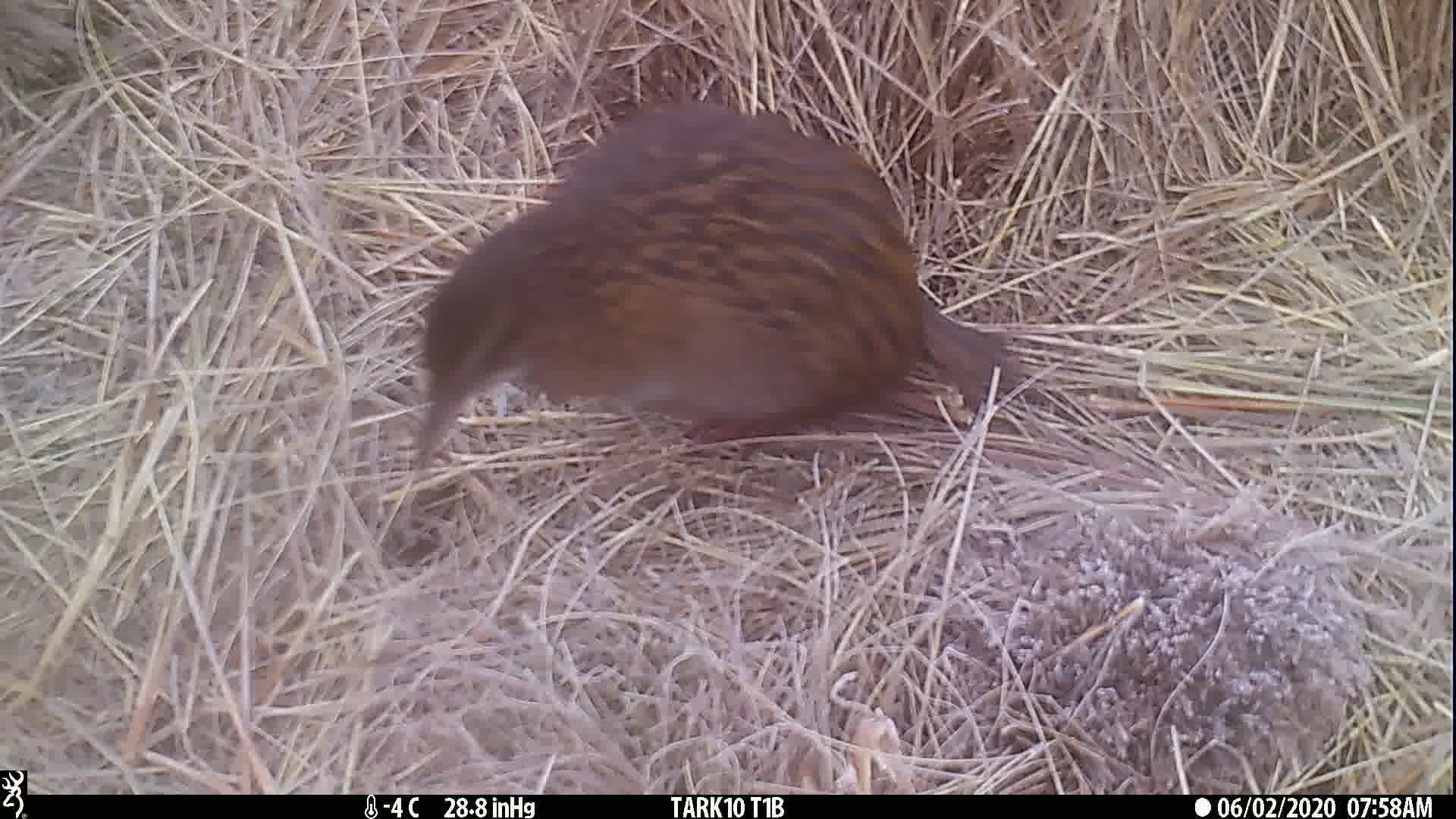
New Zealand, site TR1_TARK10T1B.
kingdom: Animalia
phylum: Chordata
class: Aves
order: Gruiformes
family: Rallidae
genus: Gallirallus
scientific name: Gallirallus australis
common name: weka